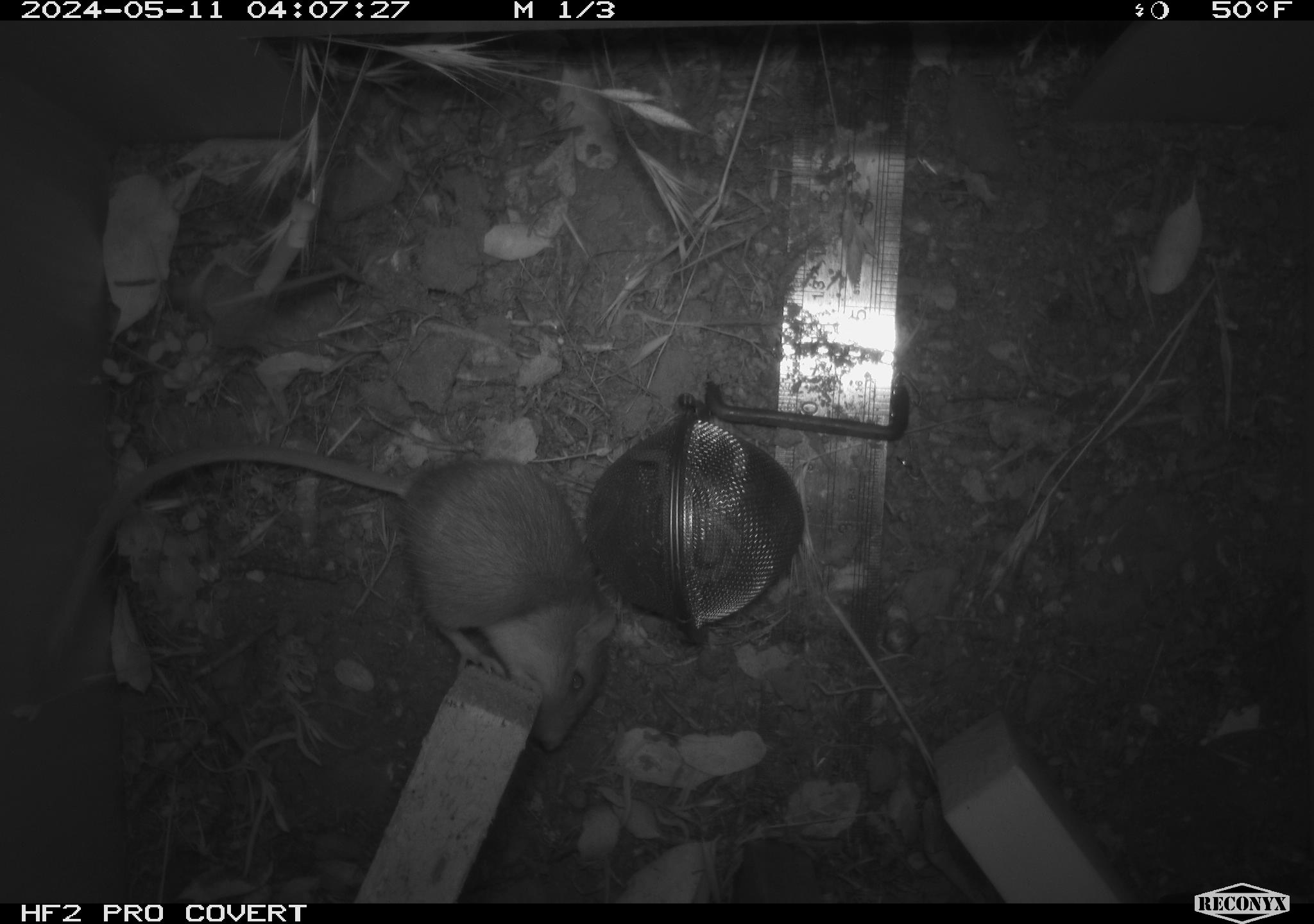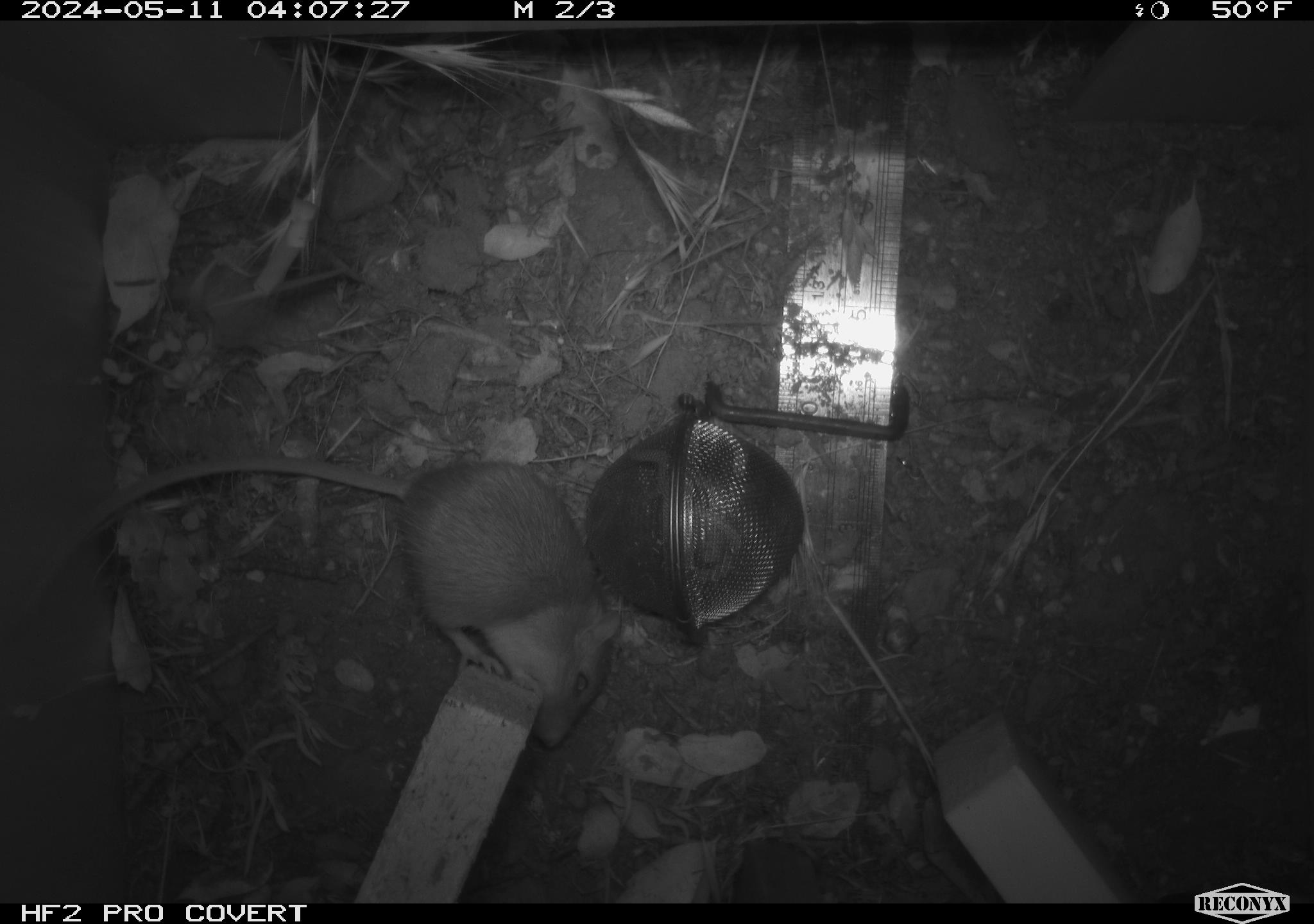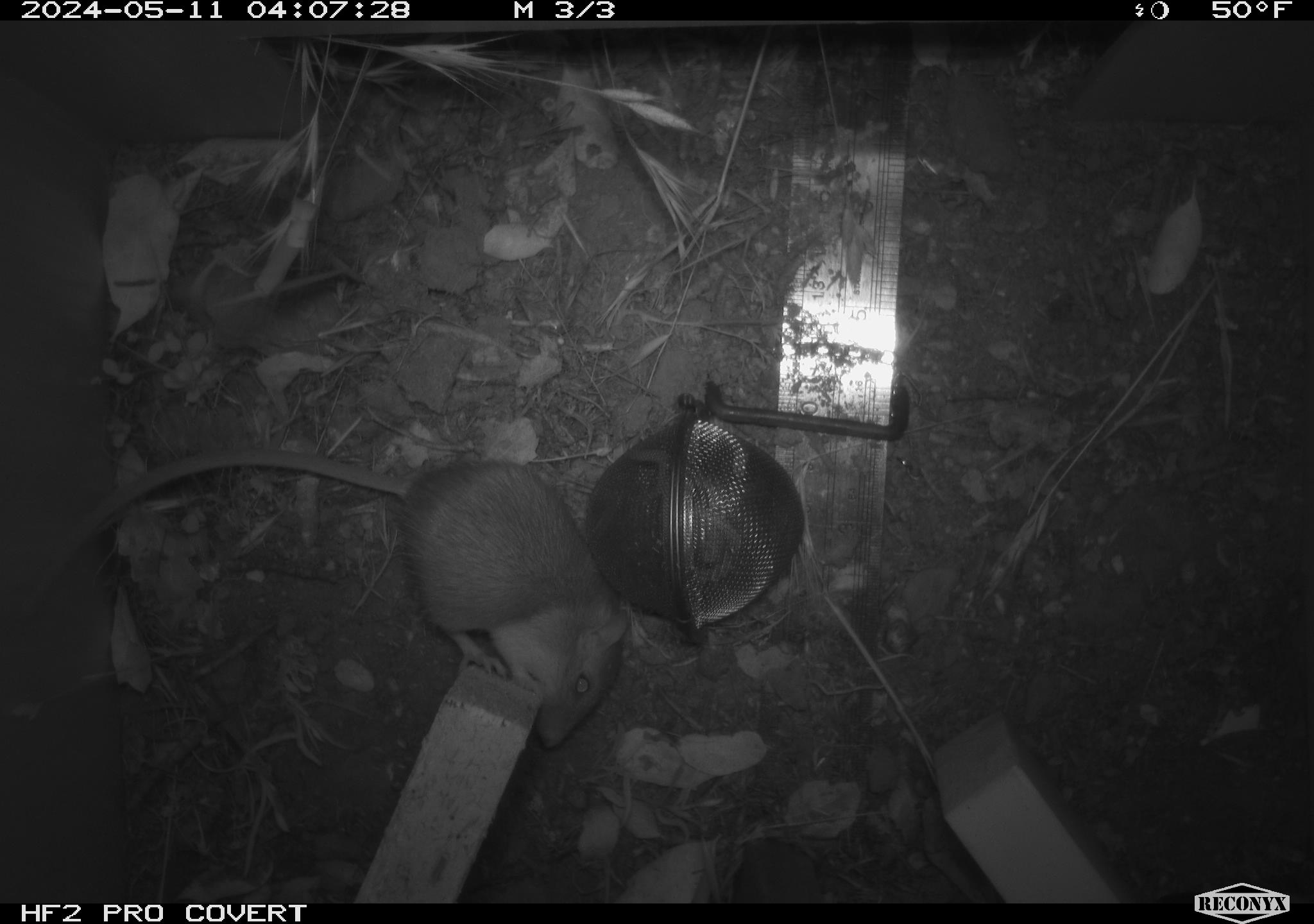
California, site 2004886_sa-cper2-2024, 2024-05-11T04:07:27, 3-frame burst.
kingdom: Animalia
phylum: Chordata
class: Mammalia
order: Rodentia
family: Heteromyidae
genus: Dipodomys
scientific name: Dipodomys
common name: kangaroo rats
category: dipodomys species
Dipodomys species (kangaroo rats) (Dipodomys).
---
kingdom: Animalia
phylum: Chordata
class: Mammalia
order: Rodentia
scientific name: Rodentia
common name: rodent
Rodent (Rodentia).